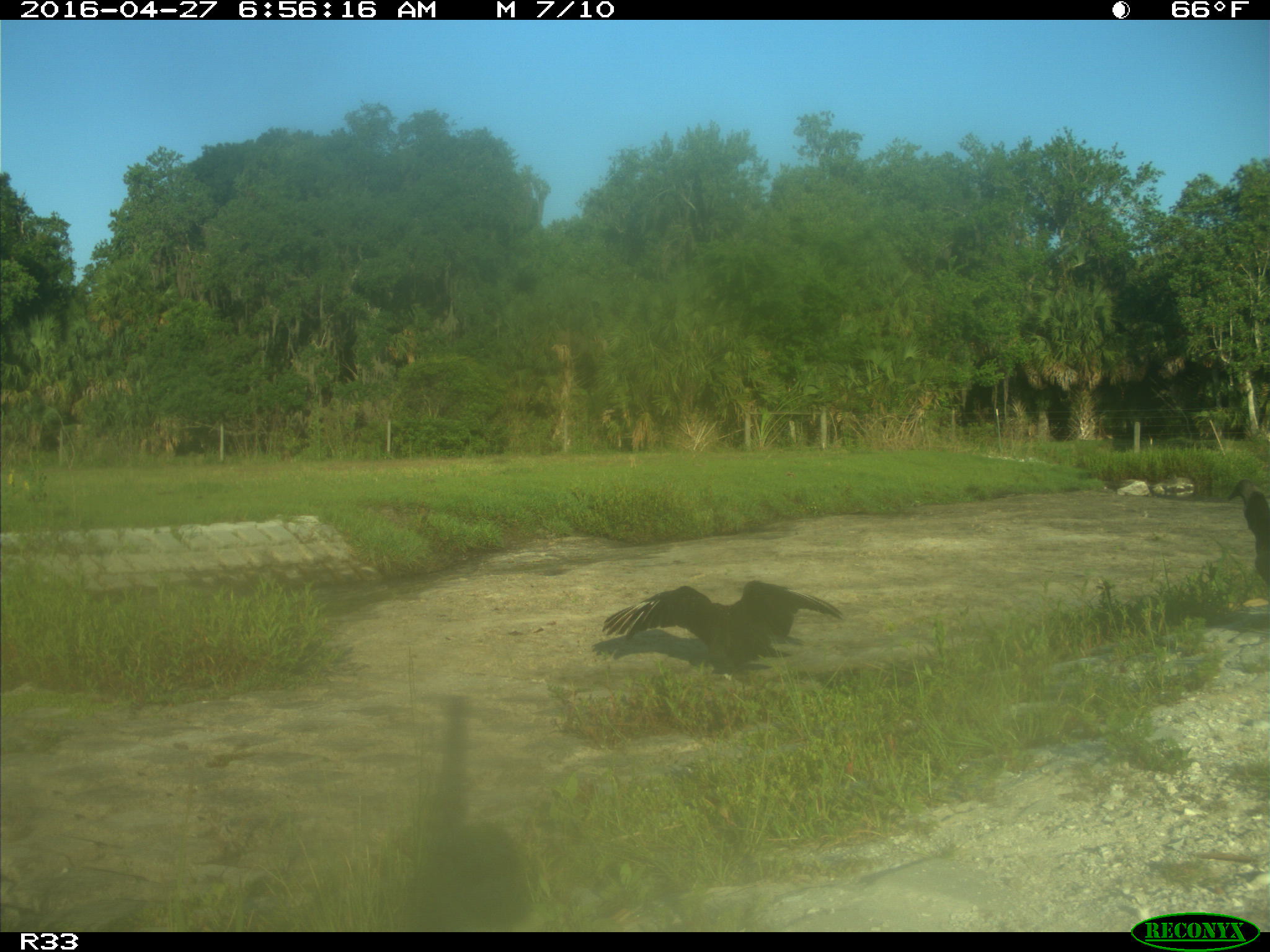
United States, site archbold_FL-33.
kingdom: Animalia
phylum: Chordata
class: Aves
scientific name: Aves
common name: birds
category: unidentified bird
Unidentified bird (birds) (Aves).